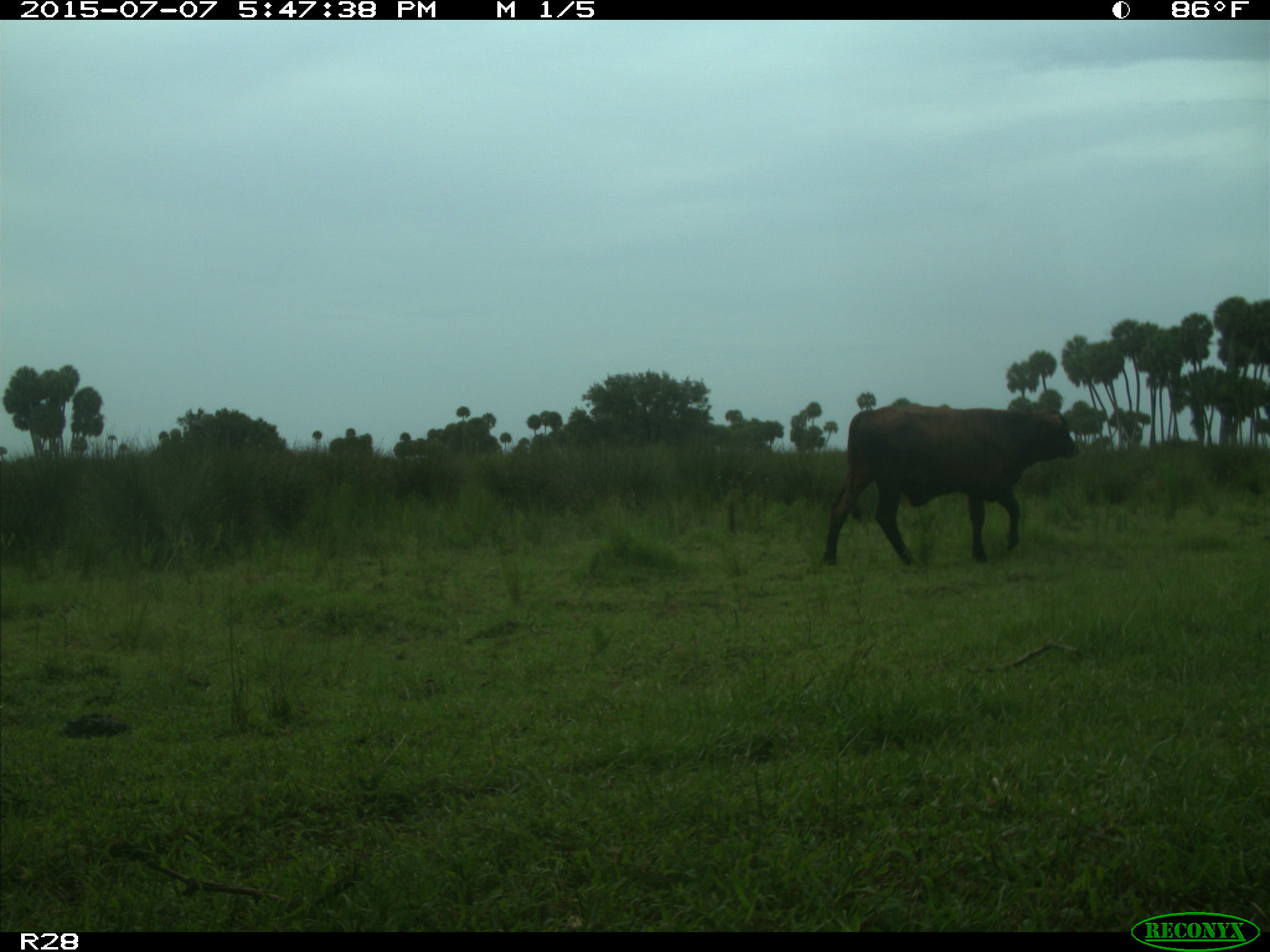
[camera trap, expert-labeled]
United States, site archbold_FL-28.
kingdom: Animalia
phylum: Chordata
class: Mammalia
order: Artiodactyla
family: Bovidae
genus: Bos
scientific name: Bos taurus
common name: domestic cow